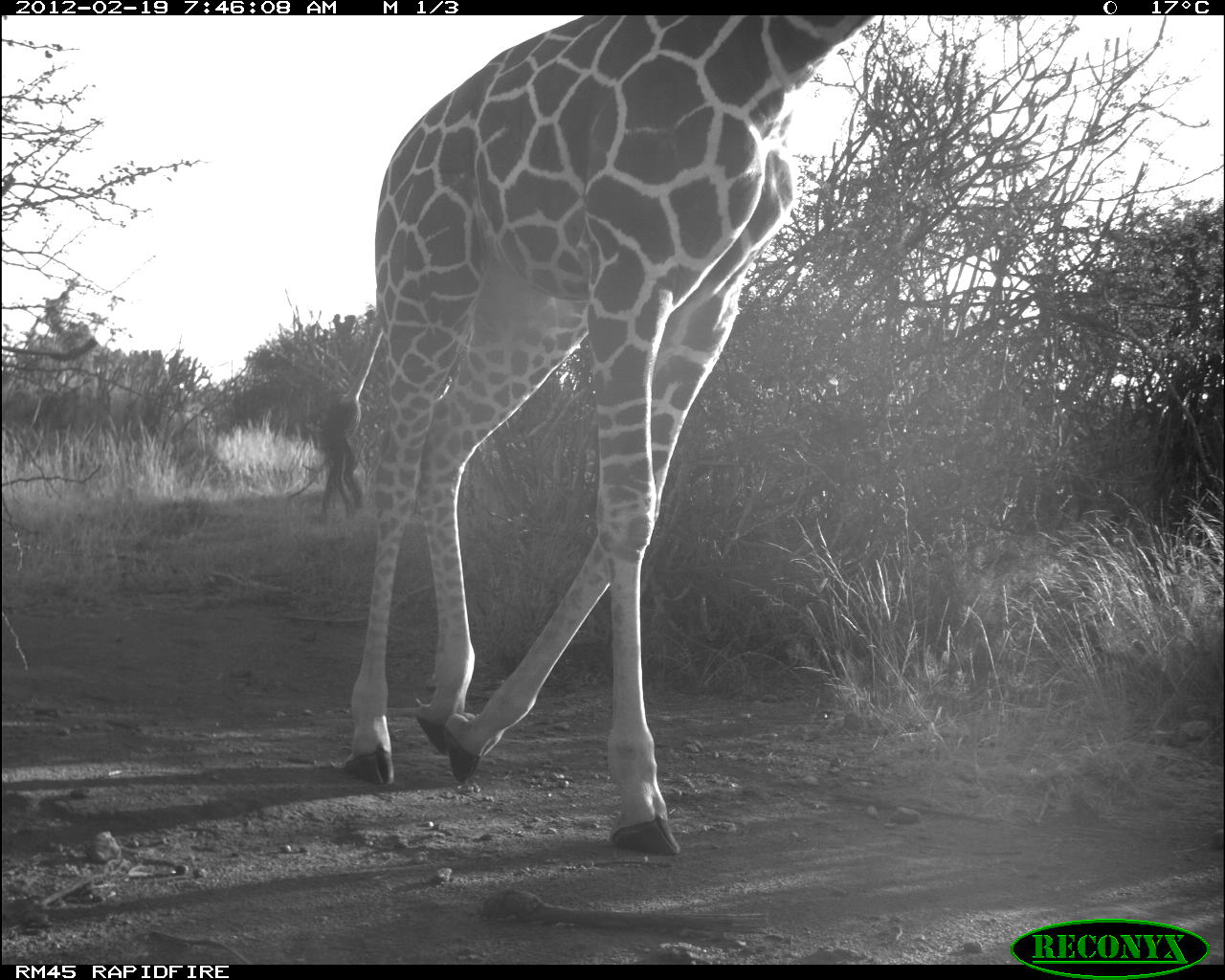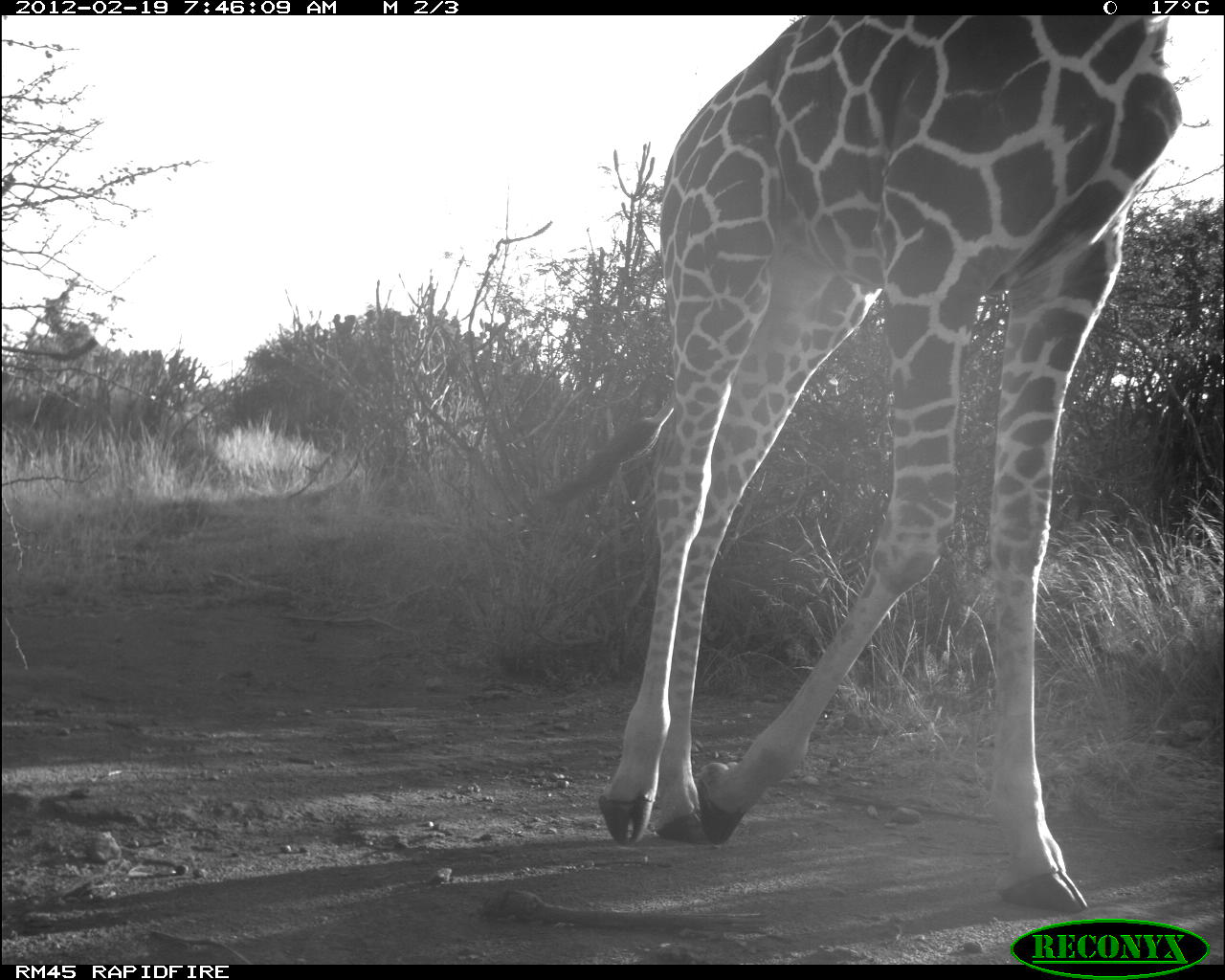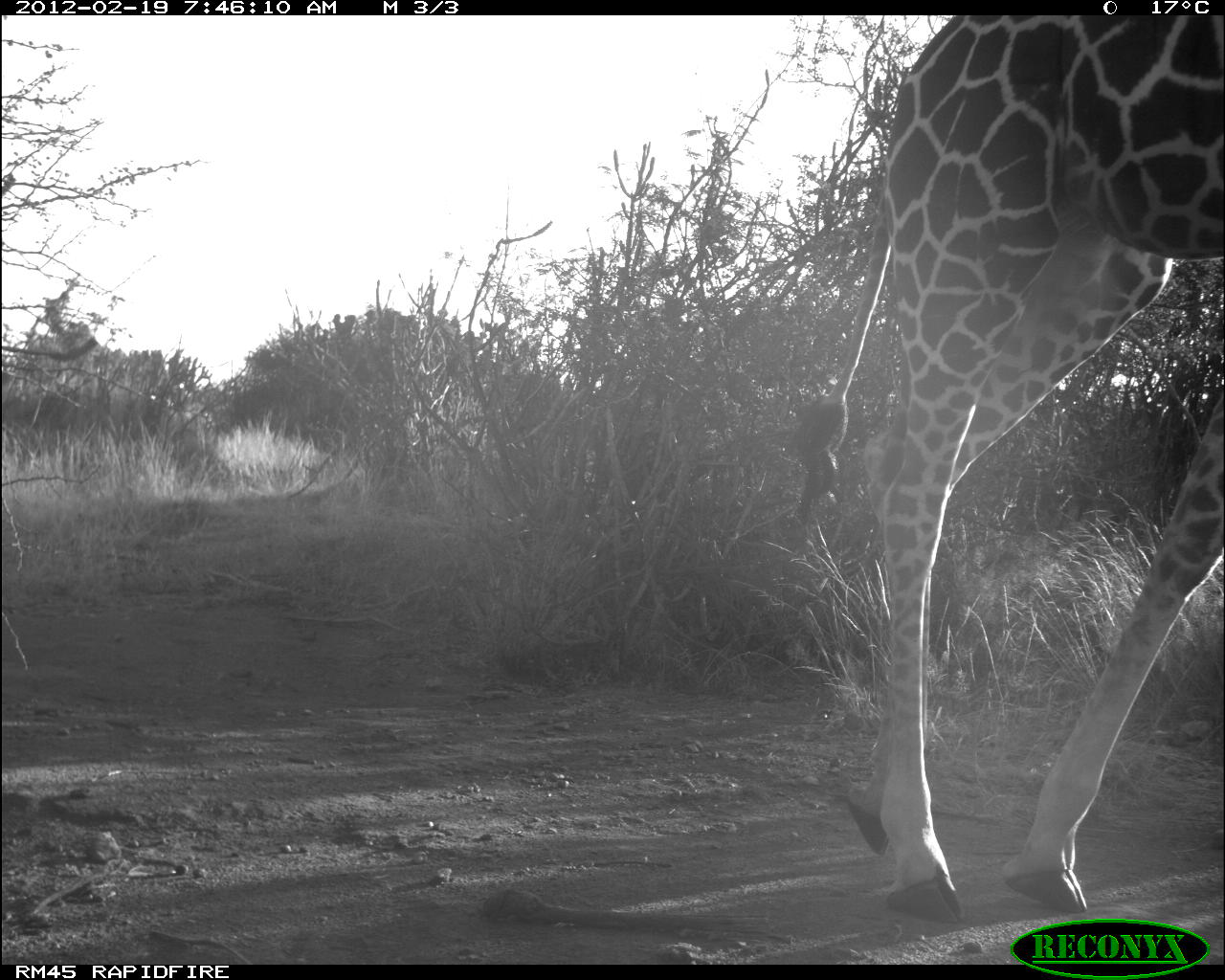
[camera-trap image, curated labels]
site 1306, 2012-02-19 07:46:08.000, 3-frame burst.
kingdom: Animalia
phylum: Chordata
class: Mammalia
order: Artiodactyla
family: Giraffidae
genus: Giraffa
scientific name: Giraffa camelopardalis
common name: giraffe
Giraffa camelopardalis (giraffe), count 1.